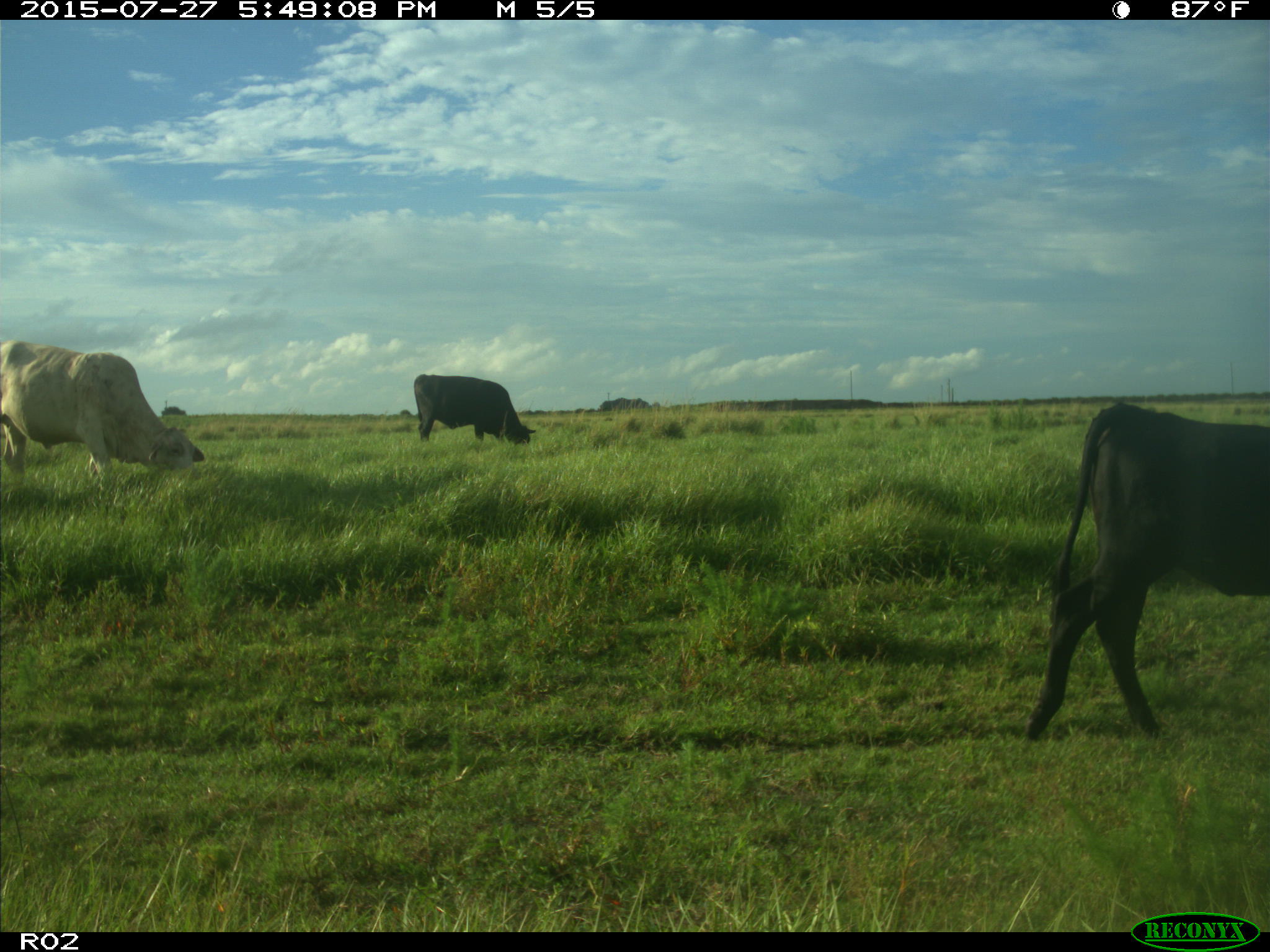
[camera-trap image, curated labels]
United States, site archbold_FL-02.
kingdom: Animalia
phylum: Chordata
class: Mammalia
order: Artiodactyla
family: Bovidae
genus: Bos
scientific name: Bos taurus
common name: domestic cow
Bos taurus (domestic cow).